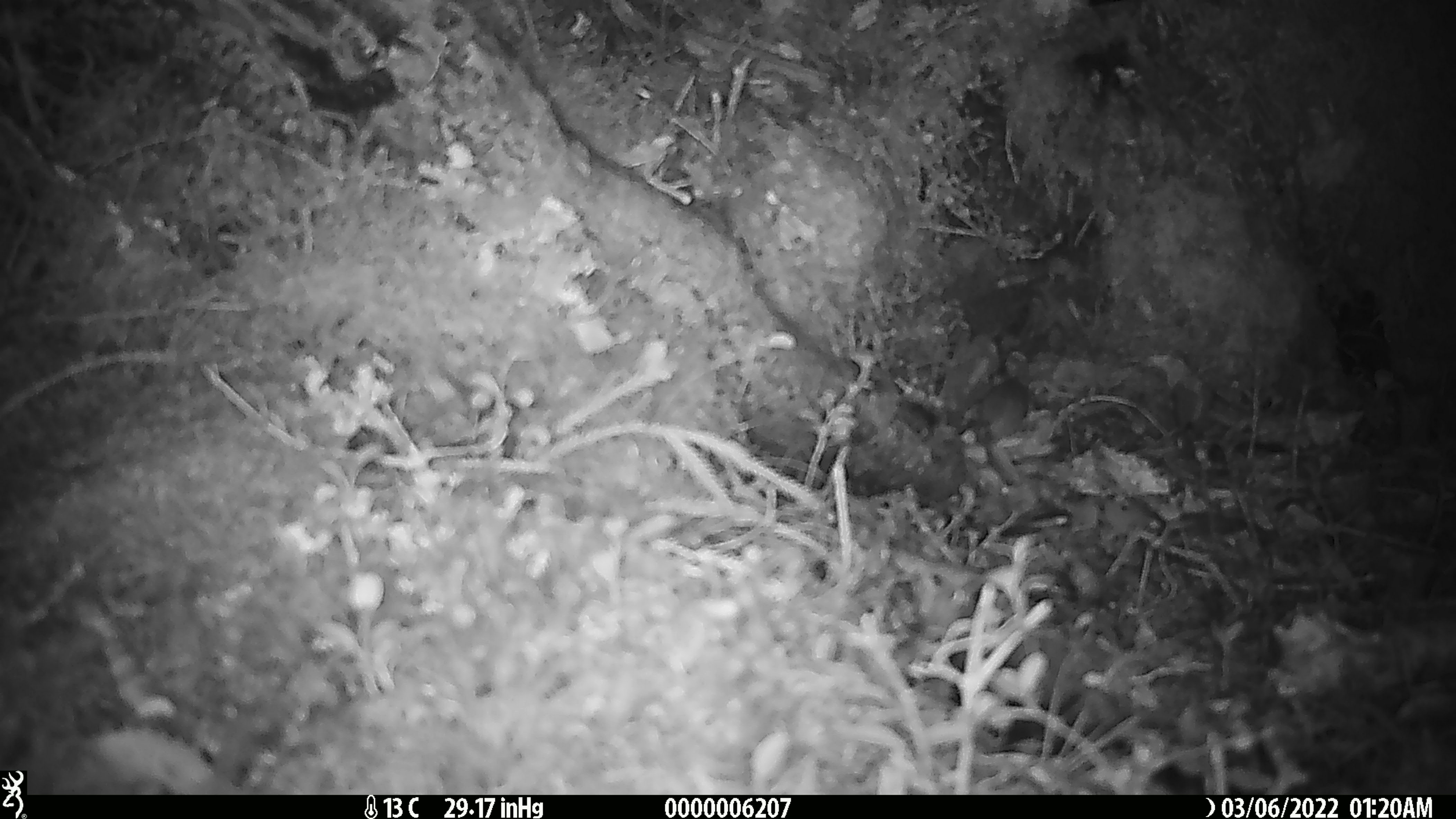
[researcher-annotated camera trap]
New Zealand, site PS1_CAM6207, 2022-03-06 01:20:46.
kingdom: Animalia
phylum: Chordata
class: Mammalia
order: Rodentia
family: Muridae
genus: Mus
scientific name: Mus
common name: mouse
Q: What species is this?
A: Mouse (Mus).